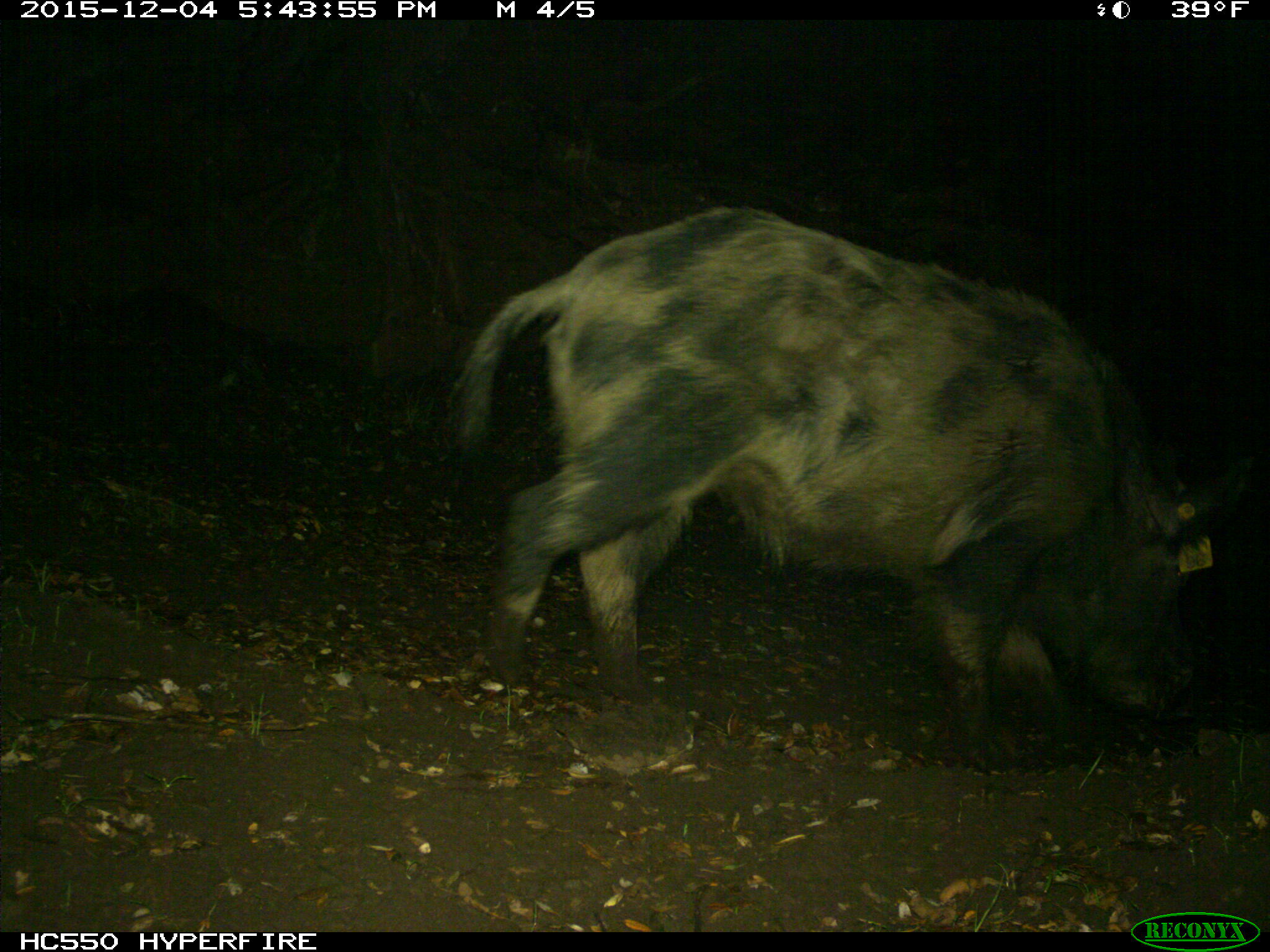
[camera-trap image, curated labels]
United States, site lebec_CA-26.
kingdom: Animalia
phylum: Chordata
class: Mammalia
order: Artiodactyla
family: Suidae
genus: Sus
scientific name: Sus scrofa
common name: wild boar